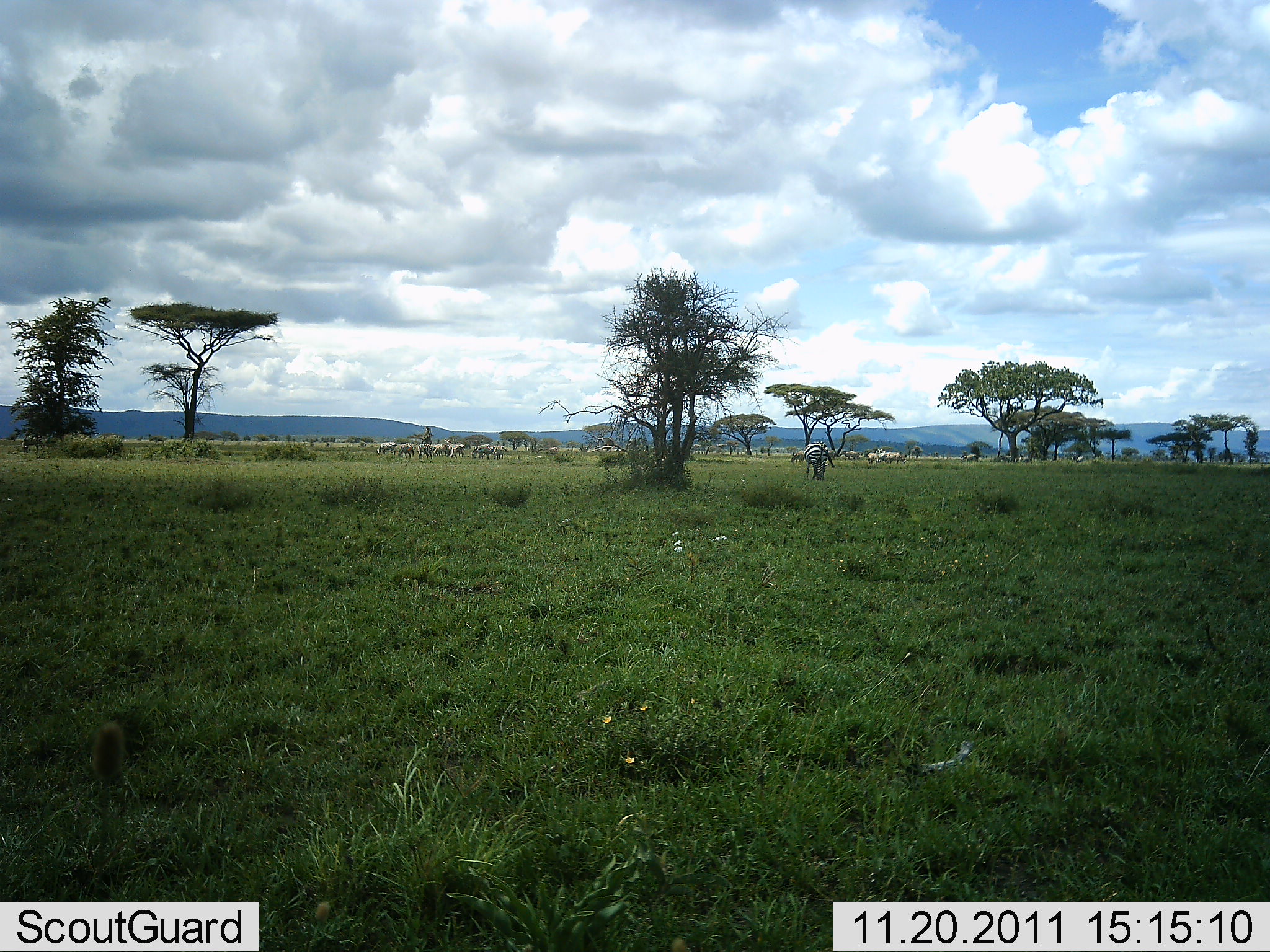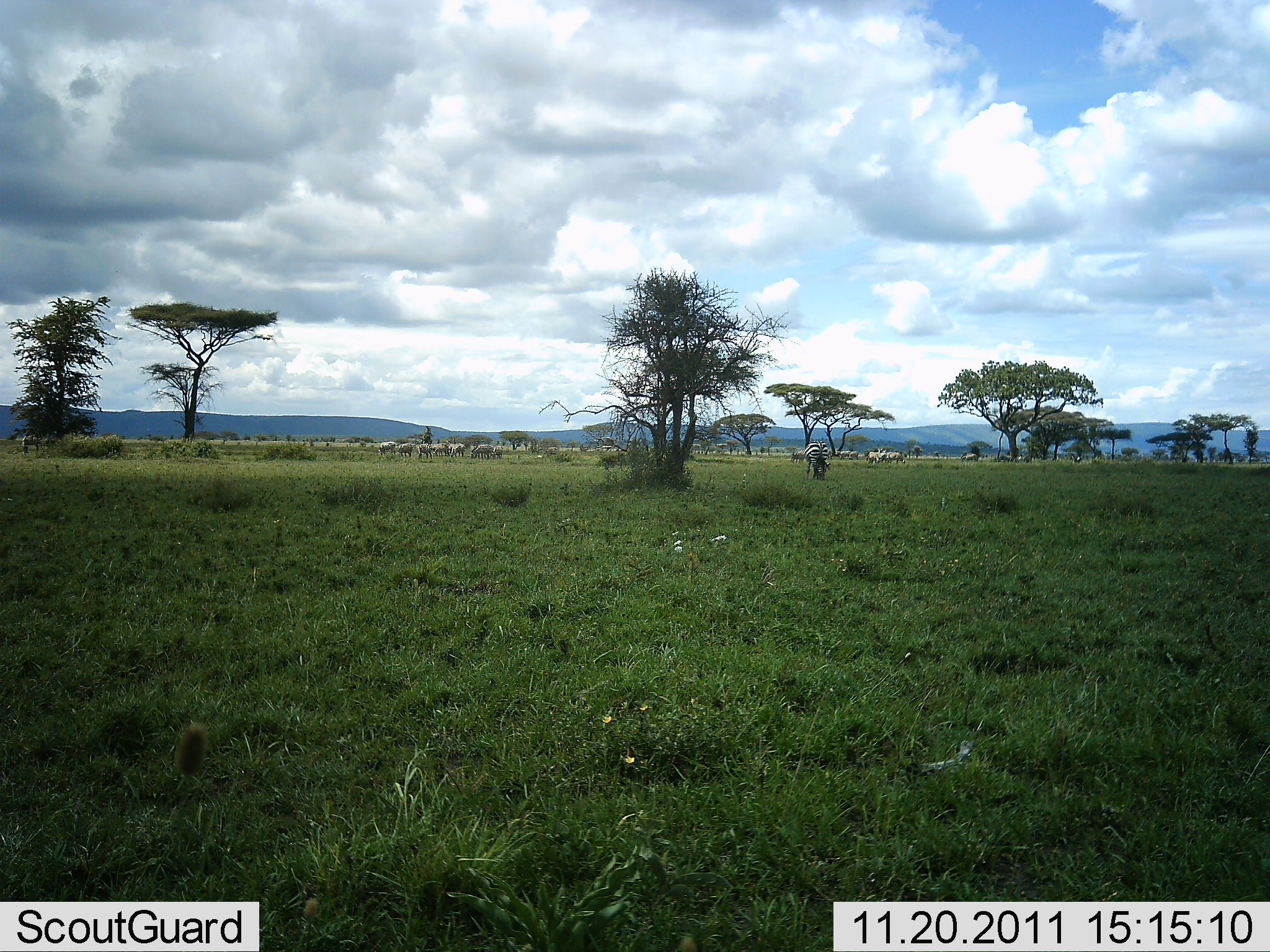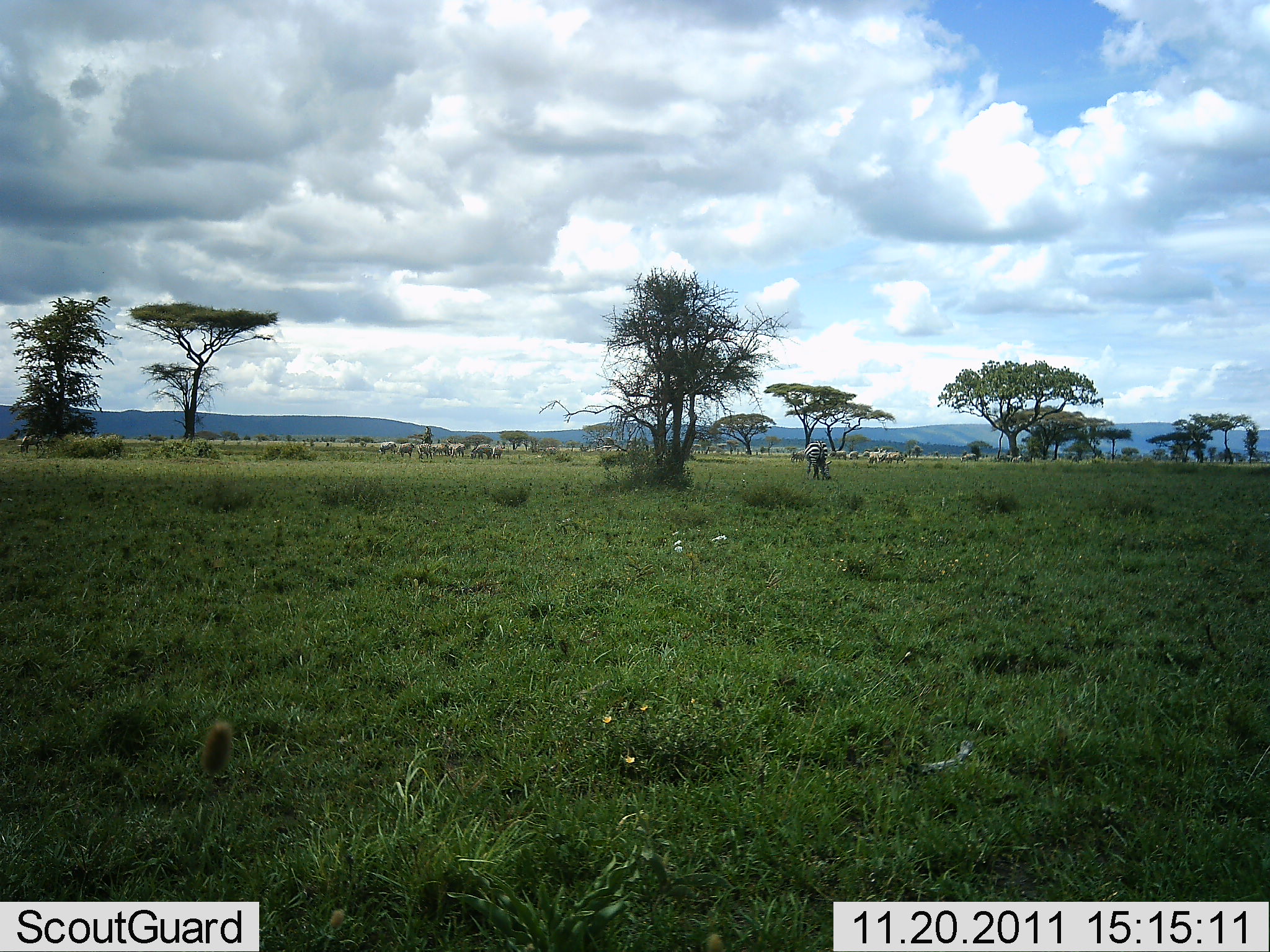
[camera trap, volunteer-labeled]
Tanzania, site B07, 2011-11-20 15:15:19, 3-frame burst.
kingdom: Animalia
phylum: Chordata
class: Mammalia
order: Perissodactyla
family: Equidae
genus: Equus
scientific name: Equus quagga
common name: plains zebra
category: zebra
Zebra (plains zebra) (Equus quagga), count 11-50. Behavior (volunteer vote fractions): standing 33%, resting 0%, moving 42%, interacting 0%. Young present (vote fraction): 0%. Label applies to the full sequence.